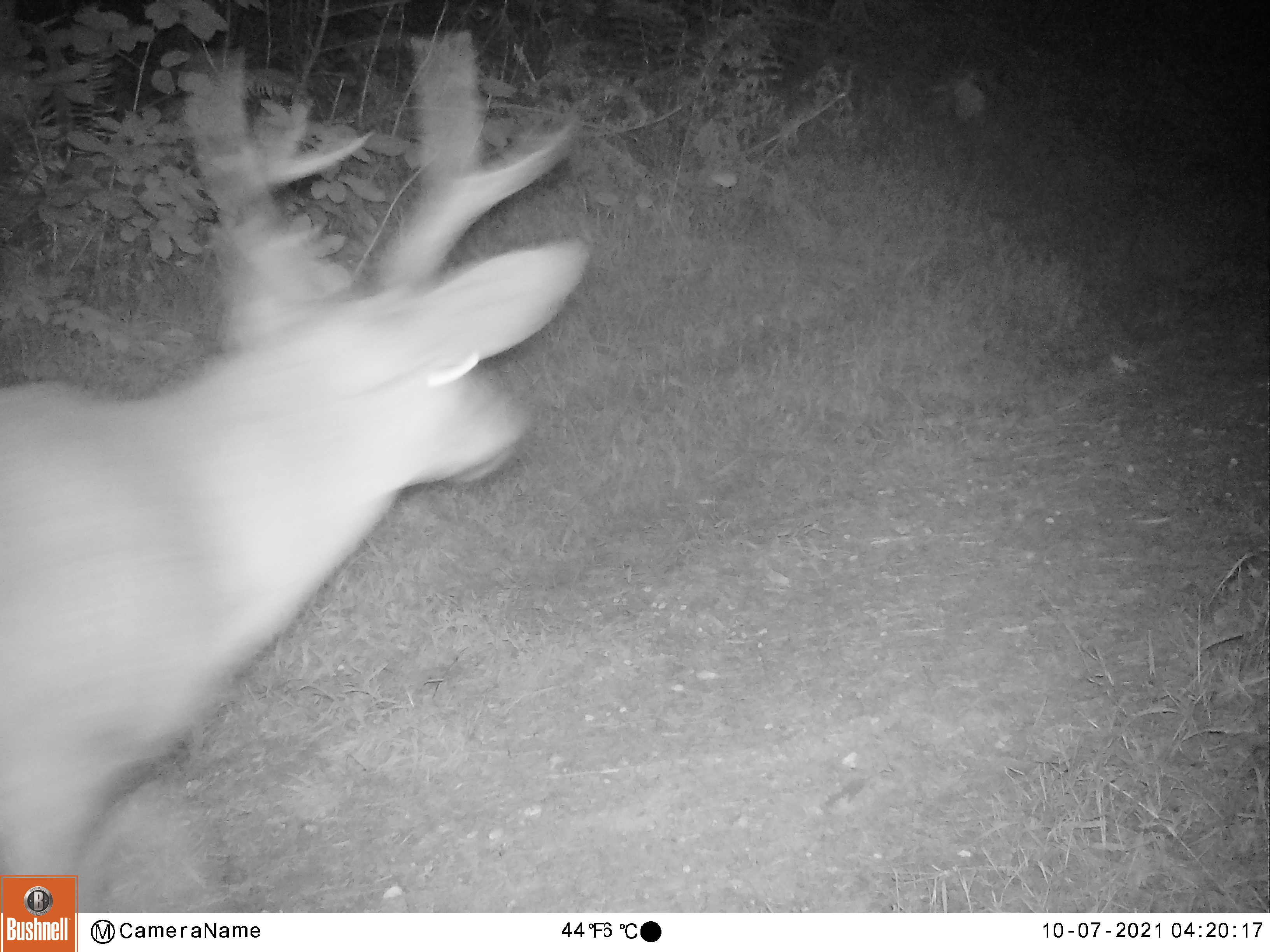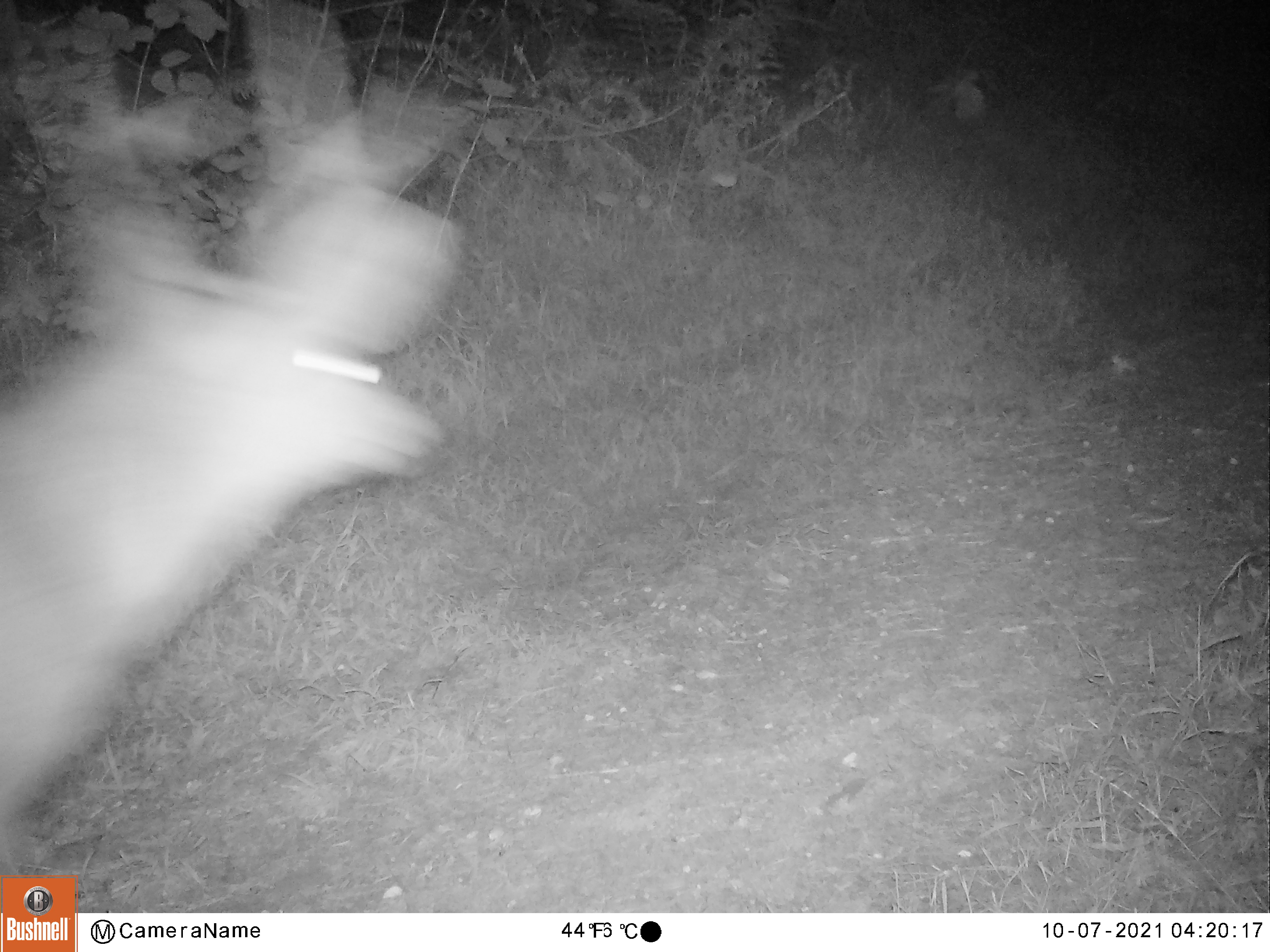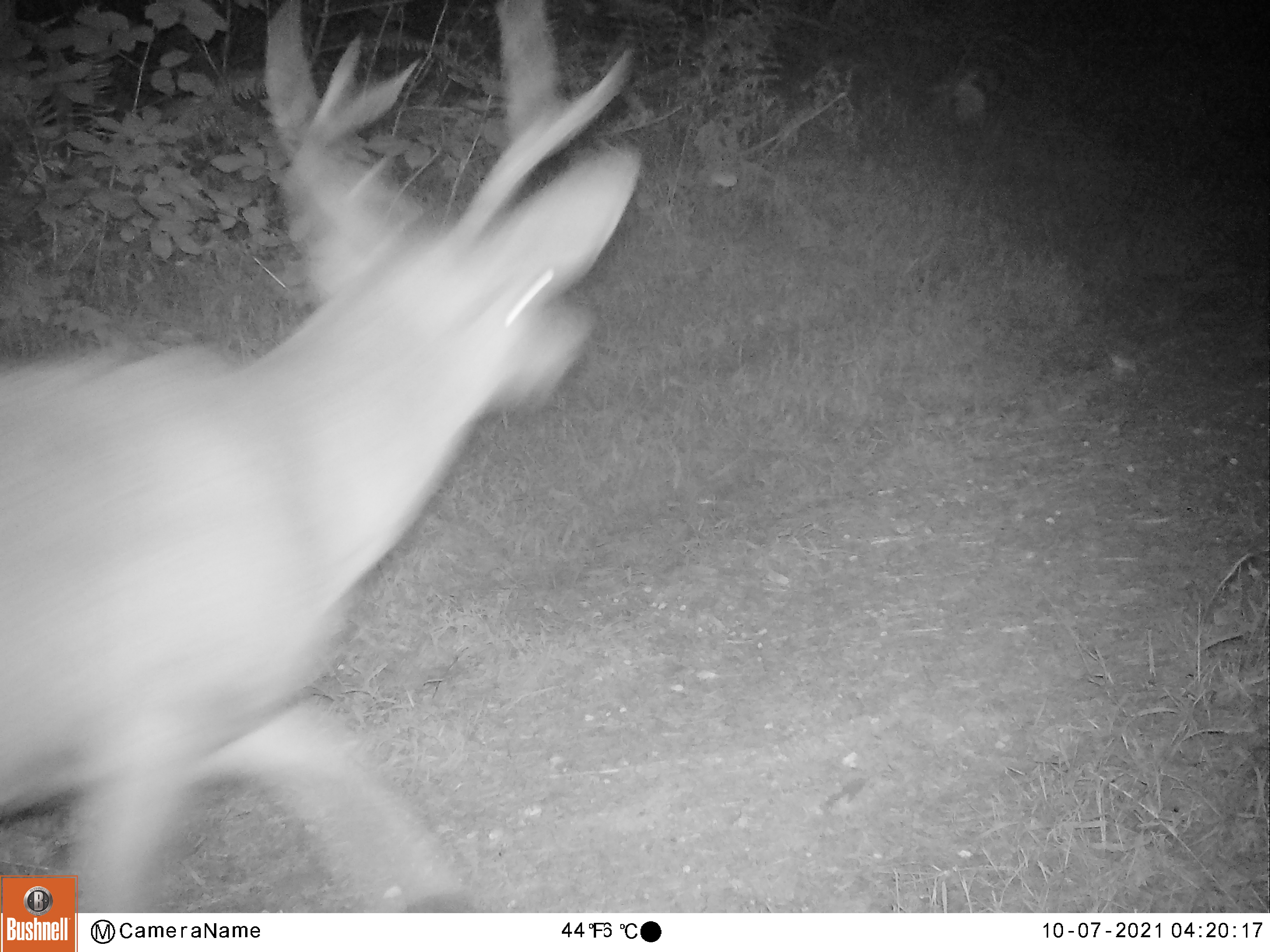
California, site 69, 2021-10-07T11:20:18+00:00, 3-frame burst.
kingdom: Animalia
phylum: Chordata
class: Mammalia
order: Artiodactyla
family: Cervidae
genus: Odocoileus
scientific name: Odocoileus hemionus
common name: mule deer